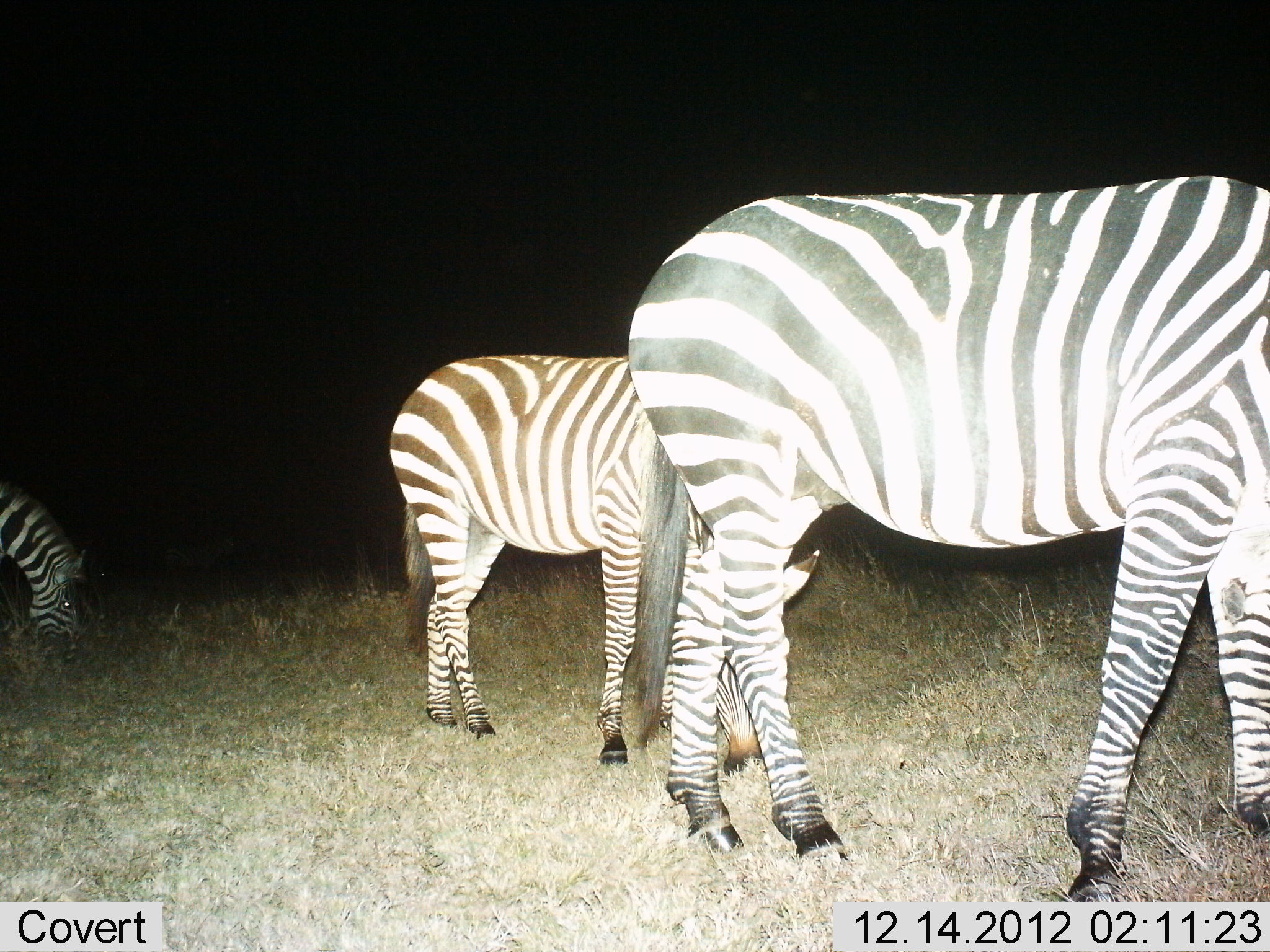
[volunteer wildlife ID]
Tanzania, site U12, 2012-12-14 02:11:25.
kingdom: Animalia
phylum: Chordata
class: Mammalia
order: Perissodactyla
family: Equidae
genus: Equus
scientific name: Equus quagga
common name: plains zebra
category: zebra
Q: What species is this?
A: Zebra (plains zebra) (Equus quagga).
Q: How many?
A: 3.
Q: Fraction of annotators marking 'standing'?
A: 30%.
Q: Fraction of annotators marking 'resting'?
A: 0%.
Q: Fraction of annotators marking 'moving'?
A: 20%.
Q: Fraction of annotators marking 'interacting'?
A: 0%.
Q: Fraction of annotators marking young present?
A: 20%.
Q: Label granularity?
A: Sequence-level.